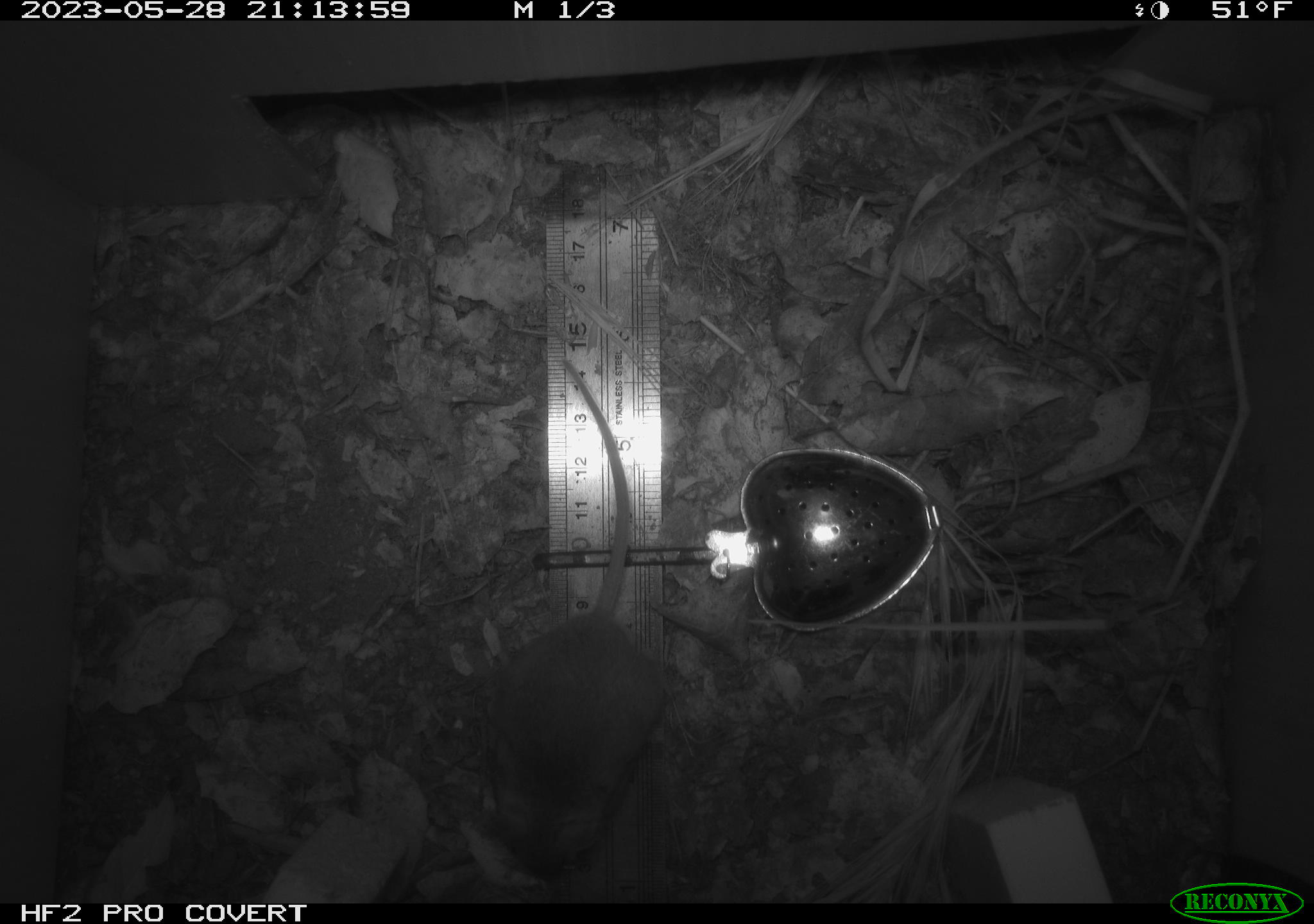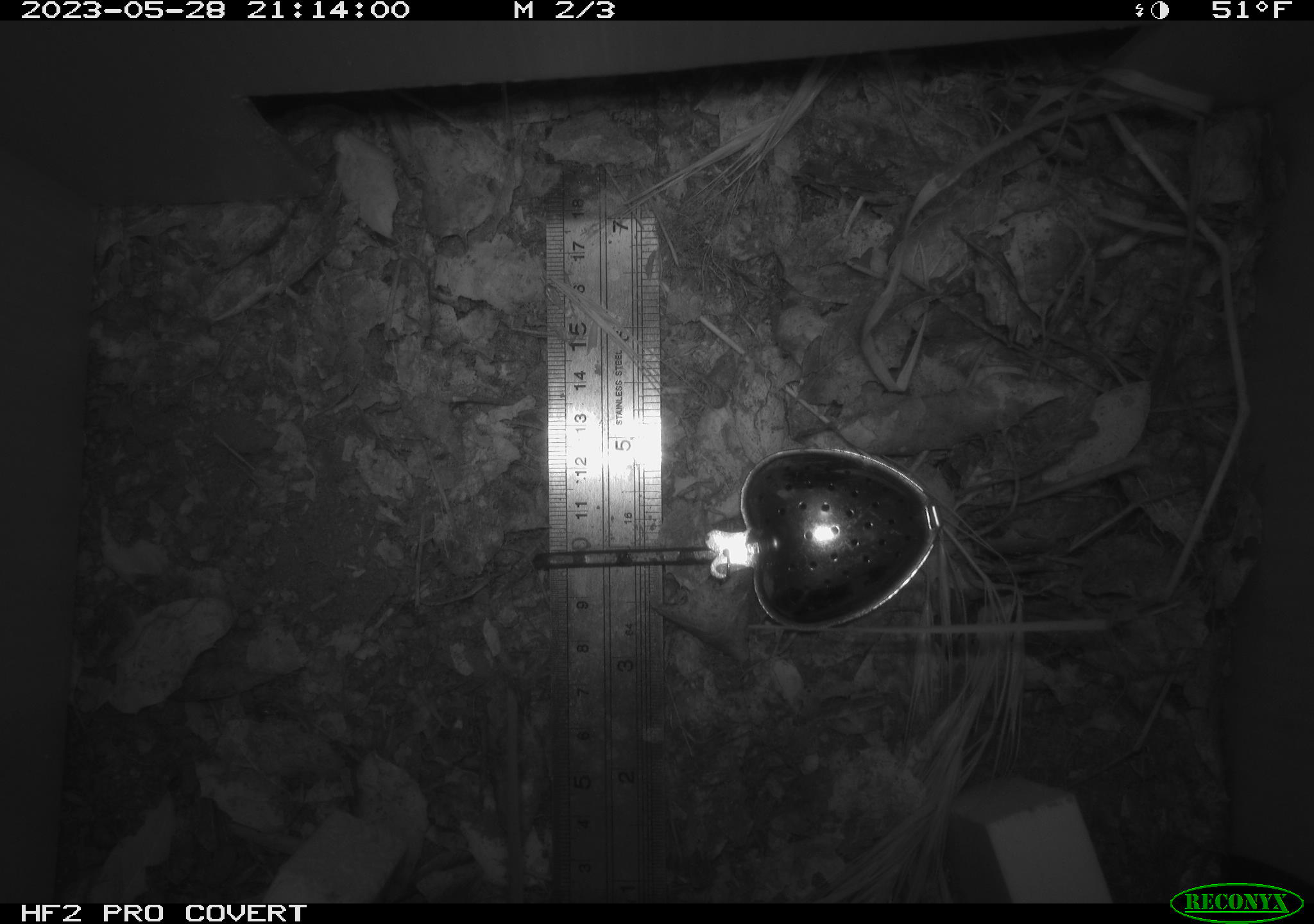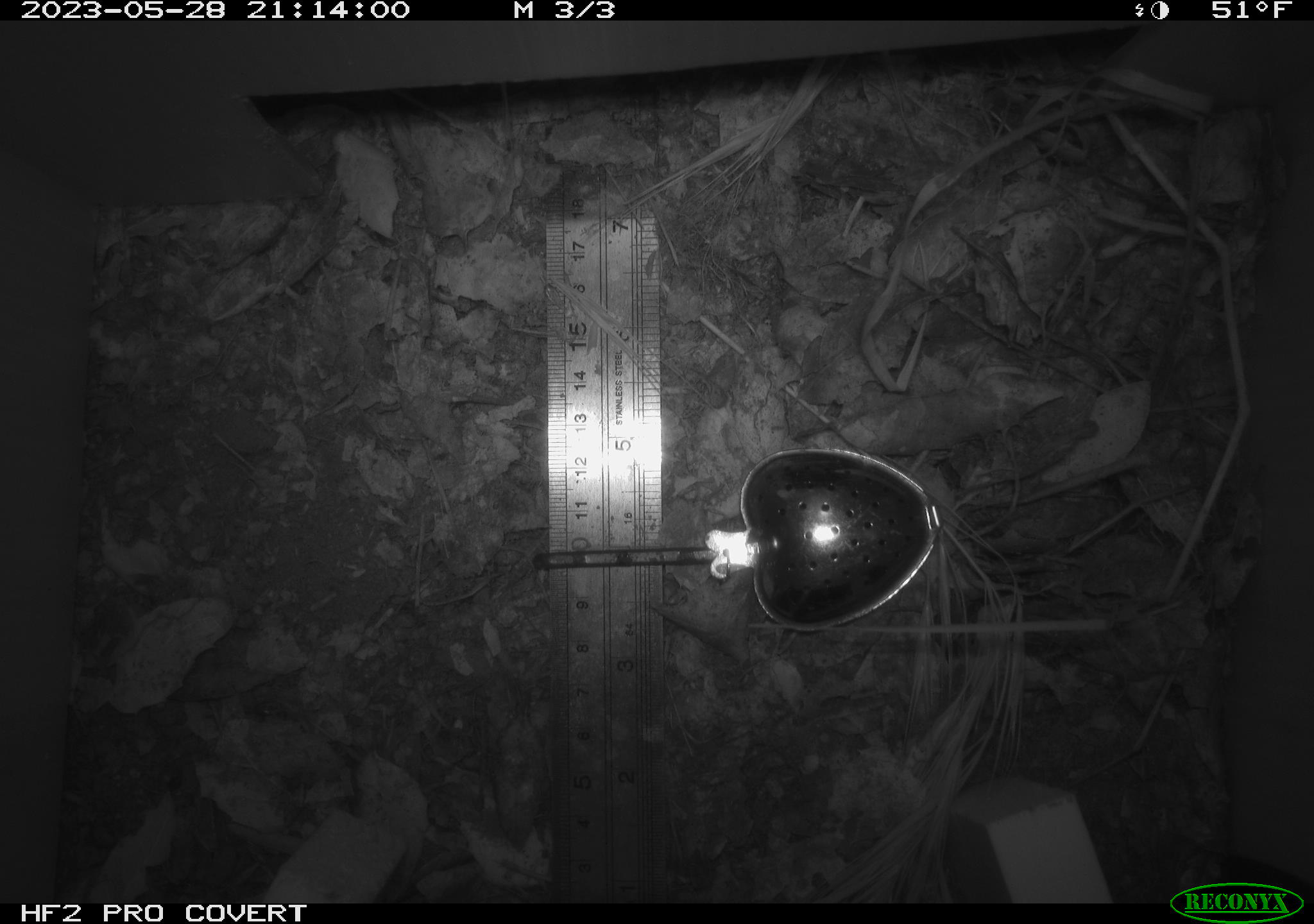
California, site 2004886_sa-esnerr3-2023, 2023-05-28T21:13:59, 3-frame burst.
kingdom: Animalia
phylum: Chordata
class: Mammalia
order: Rodentia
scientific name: Rodentia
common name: mouse species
Mouse species (Rodentia).